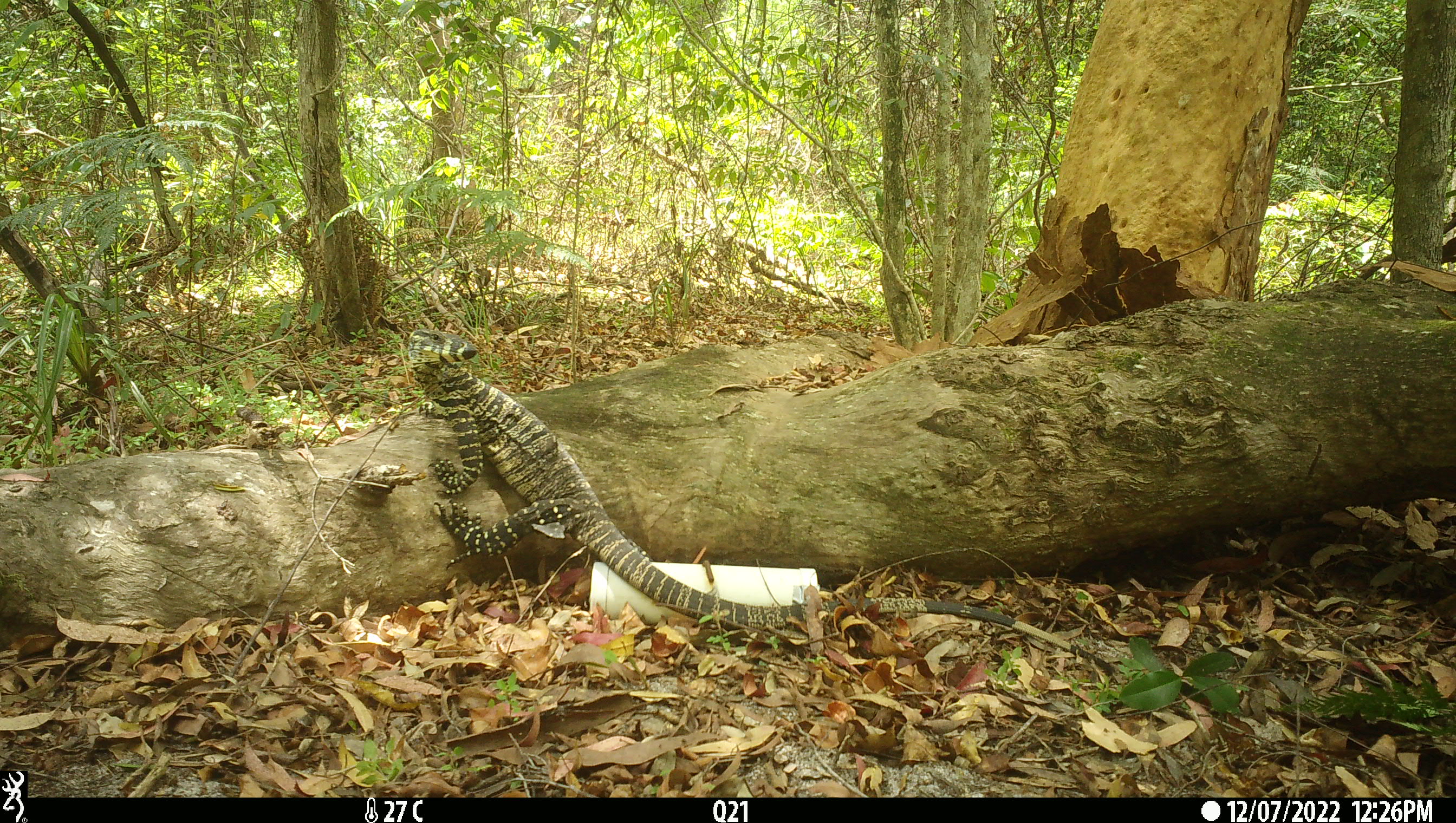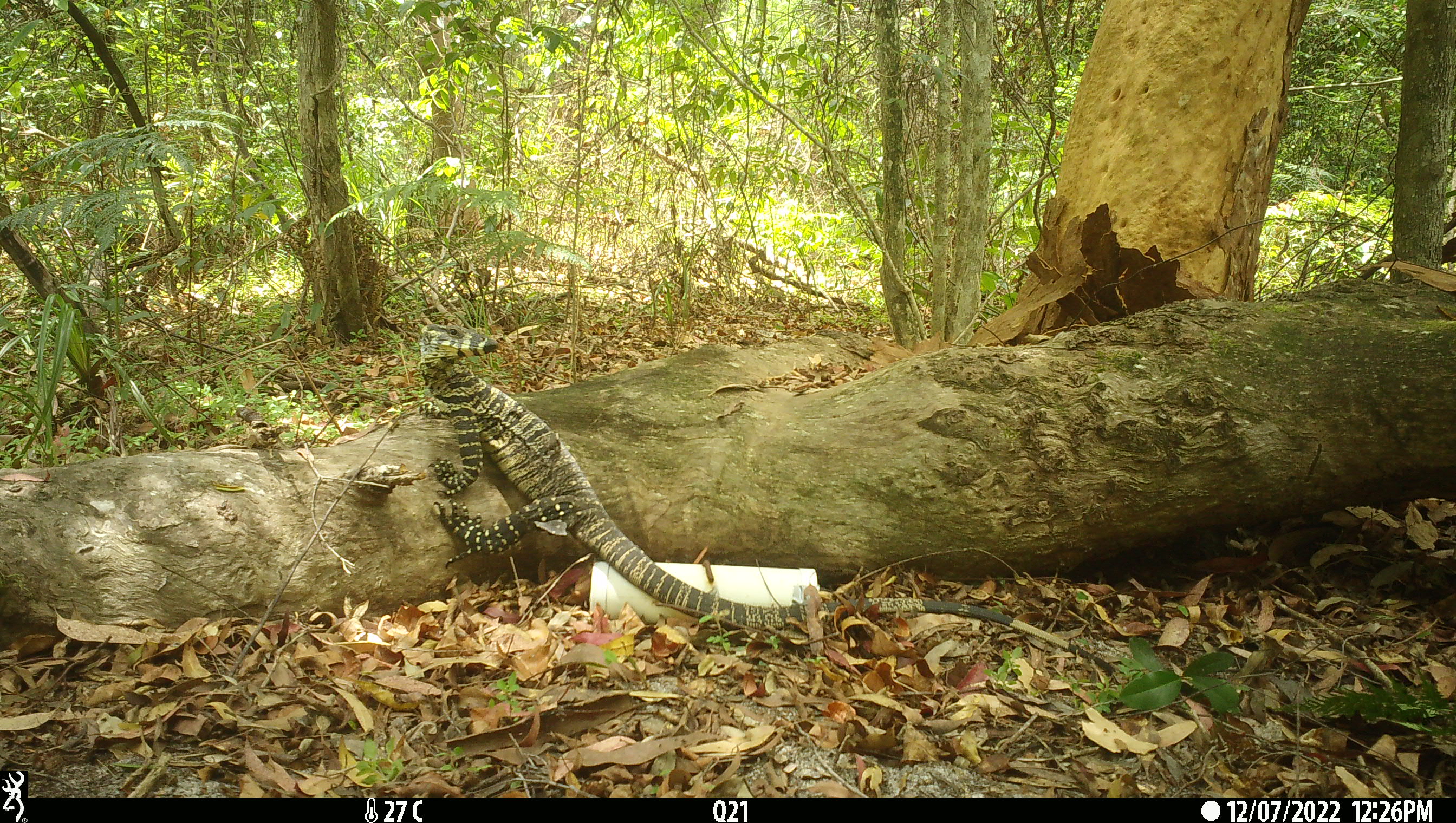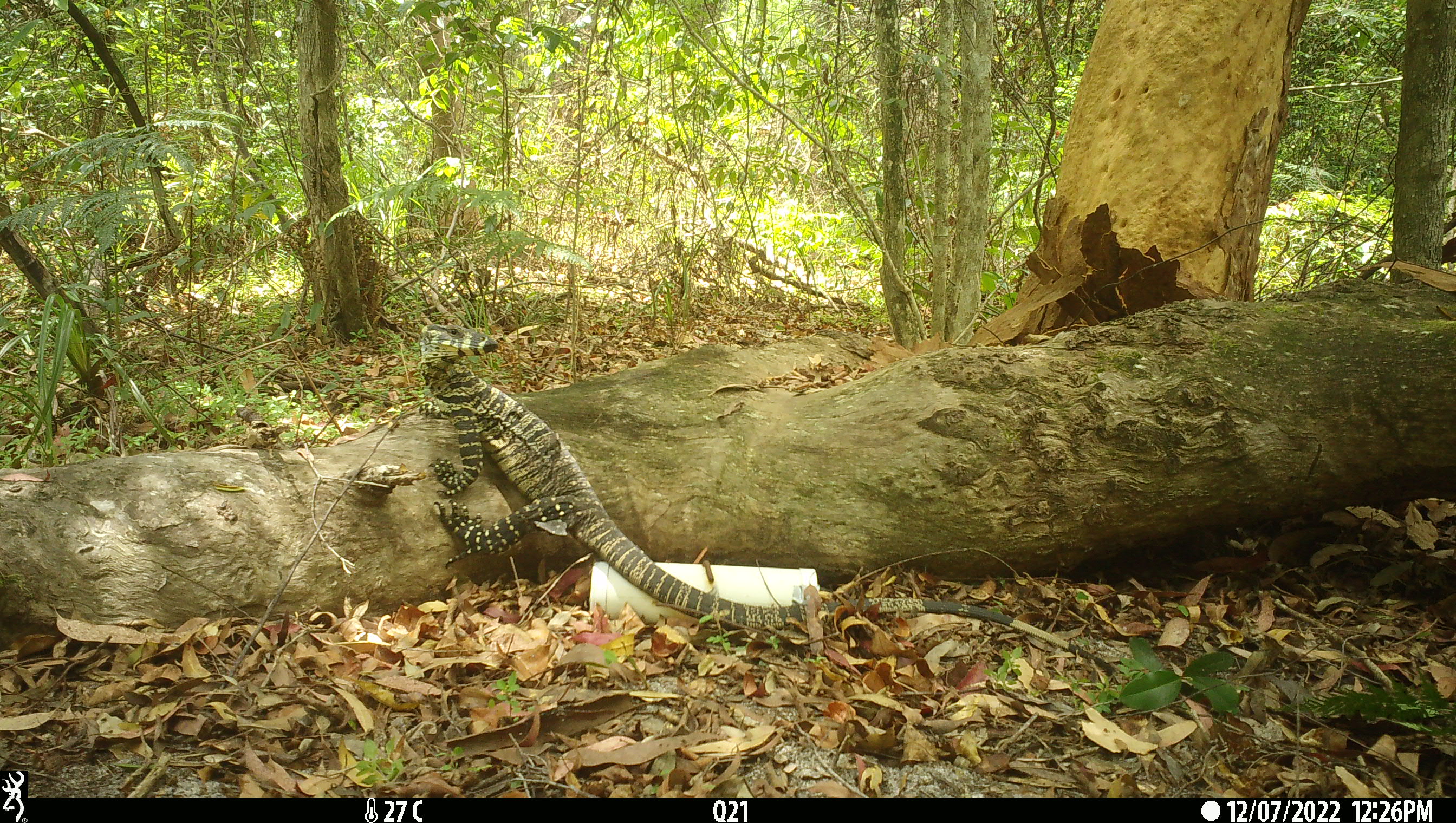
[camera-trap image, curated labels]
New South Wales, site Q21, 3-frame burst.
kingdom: Animalia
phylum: Chordata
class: Reptilia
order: Squamata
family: Varanidae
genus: Varanus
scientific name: Varanus varius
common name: lace monitor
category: goanna